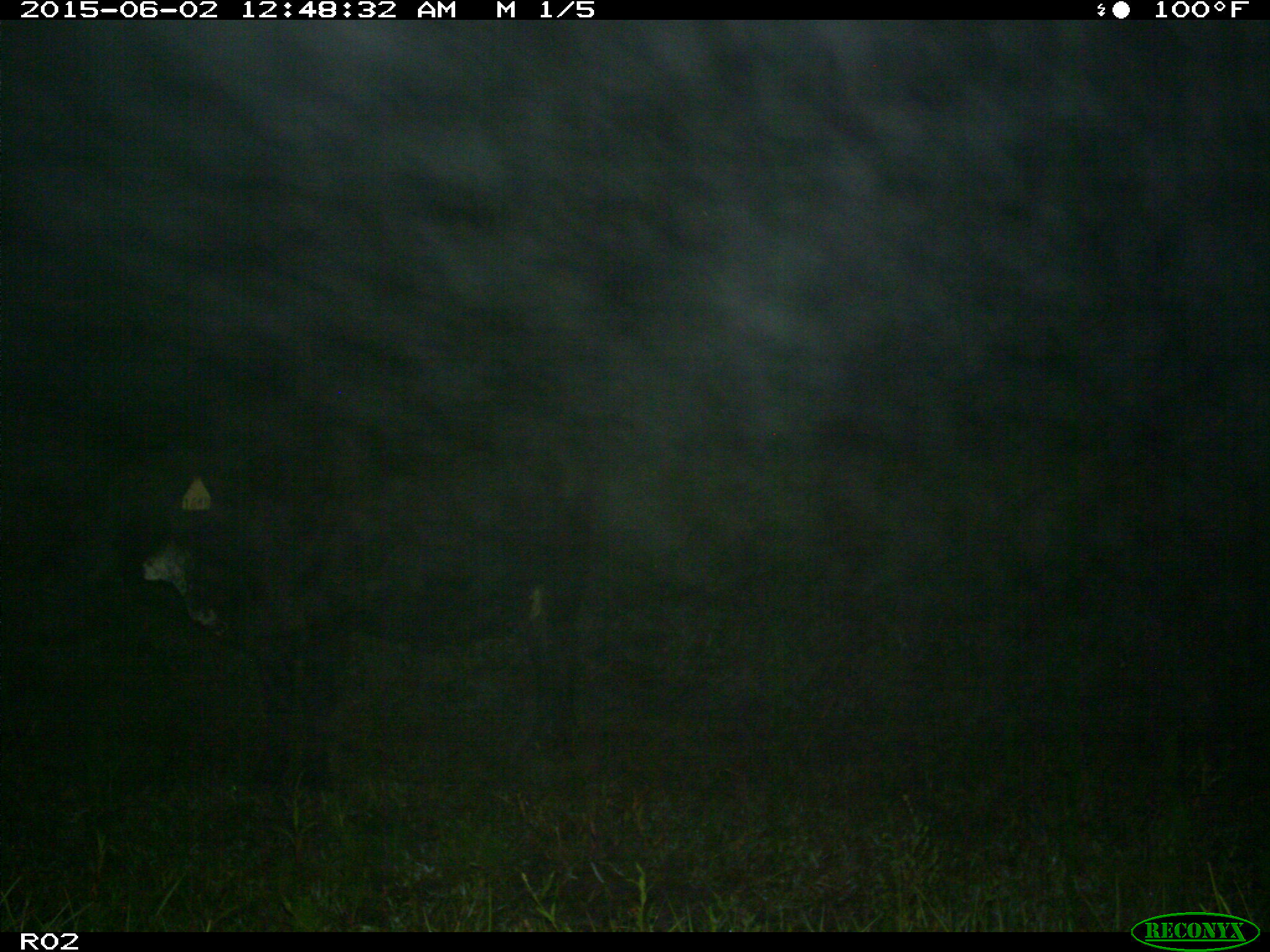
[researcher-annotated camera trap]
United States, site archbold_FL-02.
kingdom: Animalia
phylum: Chordata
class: Mammalia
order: Artiodactyla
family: Bovidae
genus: Bos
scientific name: Bos taurus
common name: domestic cow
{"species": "Bos taurus (domestic cow)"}